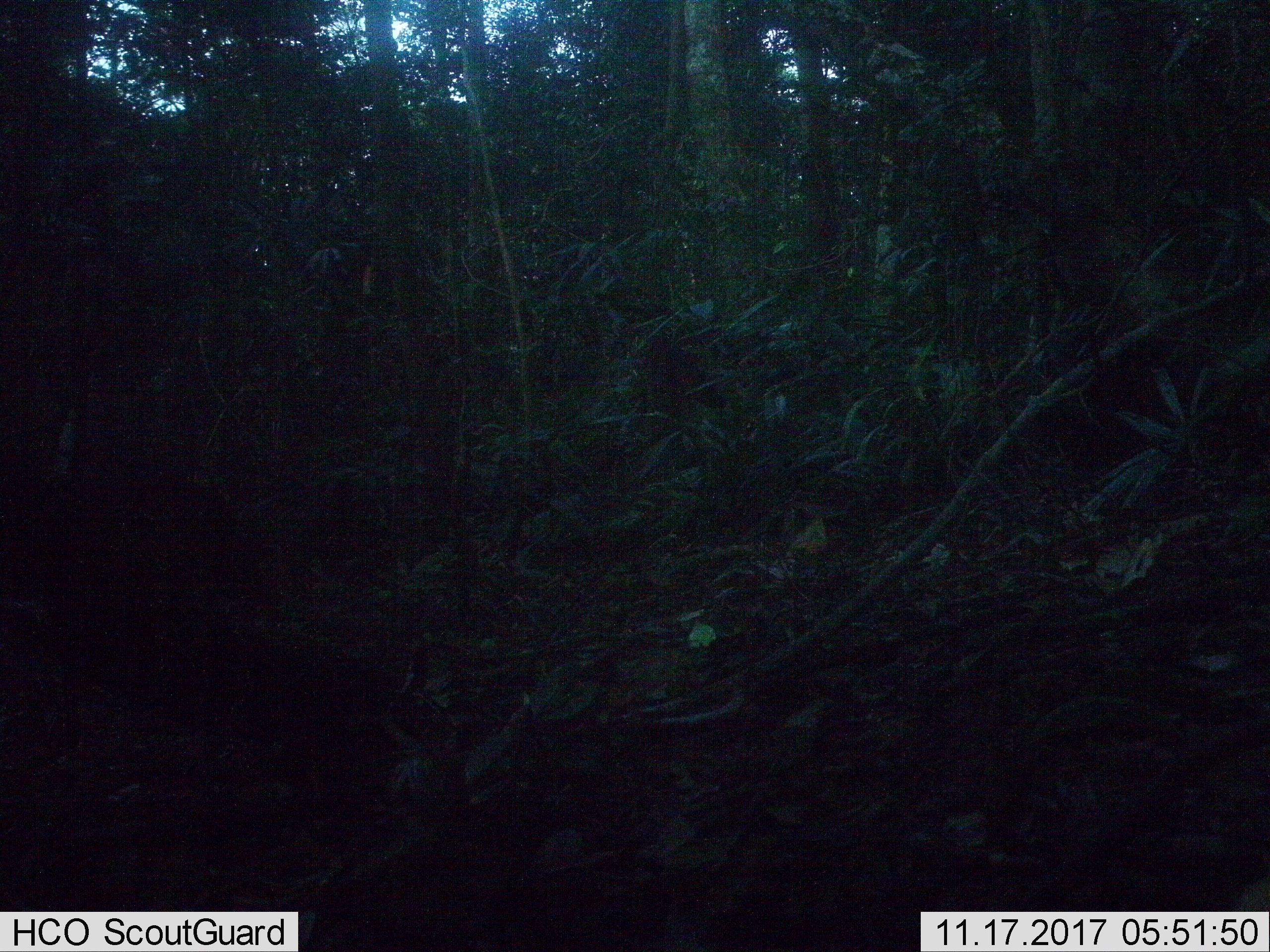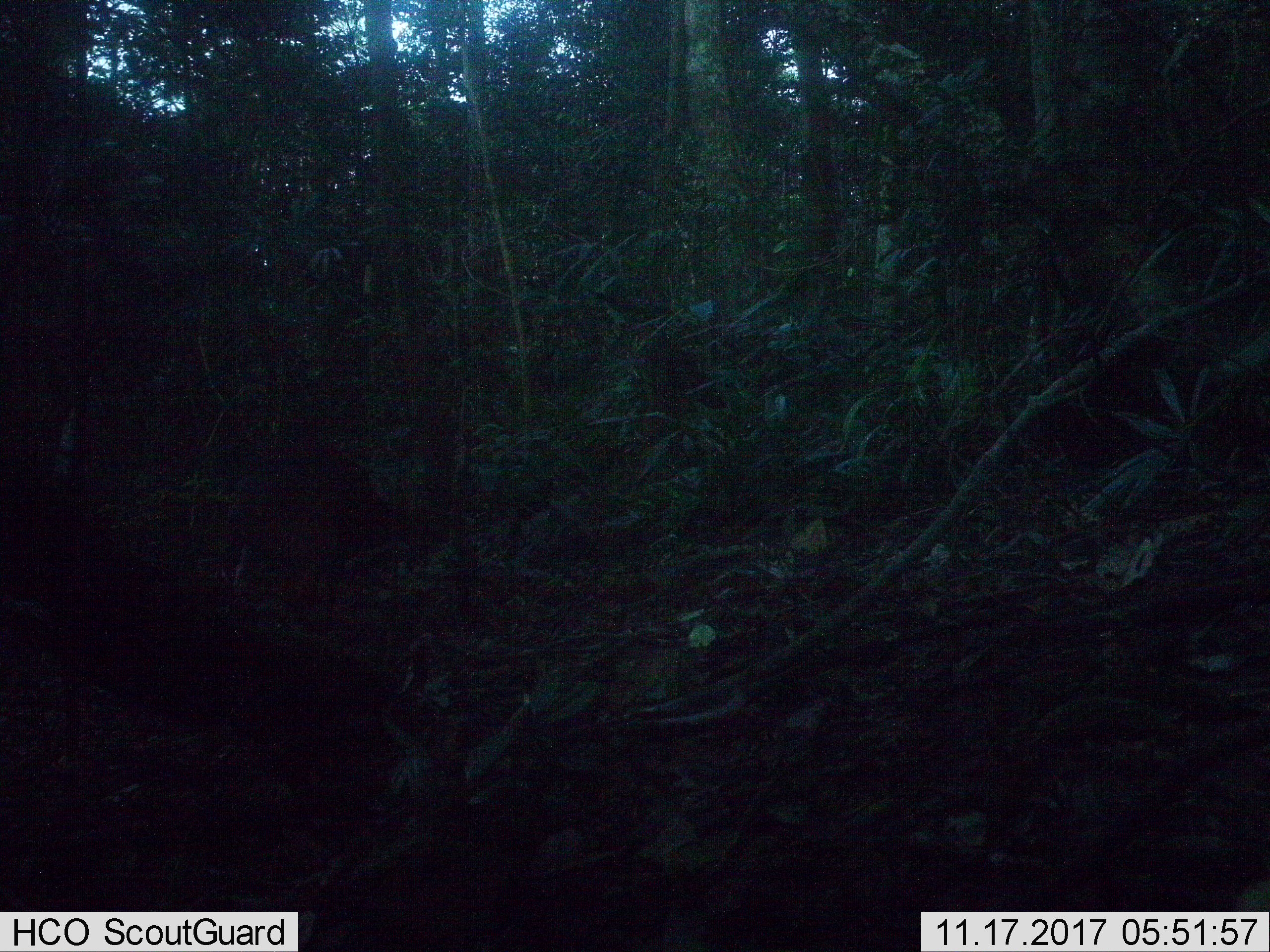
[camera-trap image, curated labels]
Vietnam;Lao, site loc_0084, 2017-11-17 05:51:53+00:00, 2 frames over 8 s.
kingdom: Animalia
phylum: Chordata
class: Mammalia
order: Artiodactyla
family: Cervidae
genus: Muntiacus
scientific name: Muntiacus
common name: muntjacs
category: unidentified muntjac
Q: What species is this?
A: Unidentified muntjac (muntjacs) (Muntiacus).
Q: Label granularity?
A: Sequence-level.